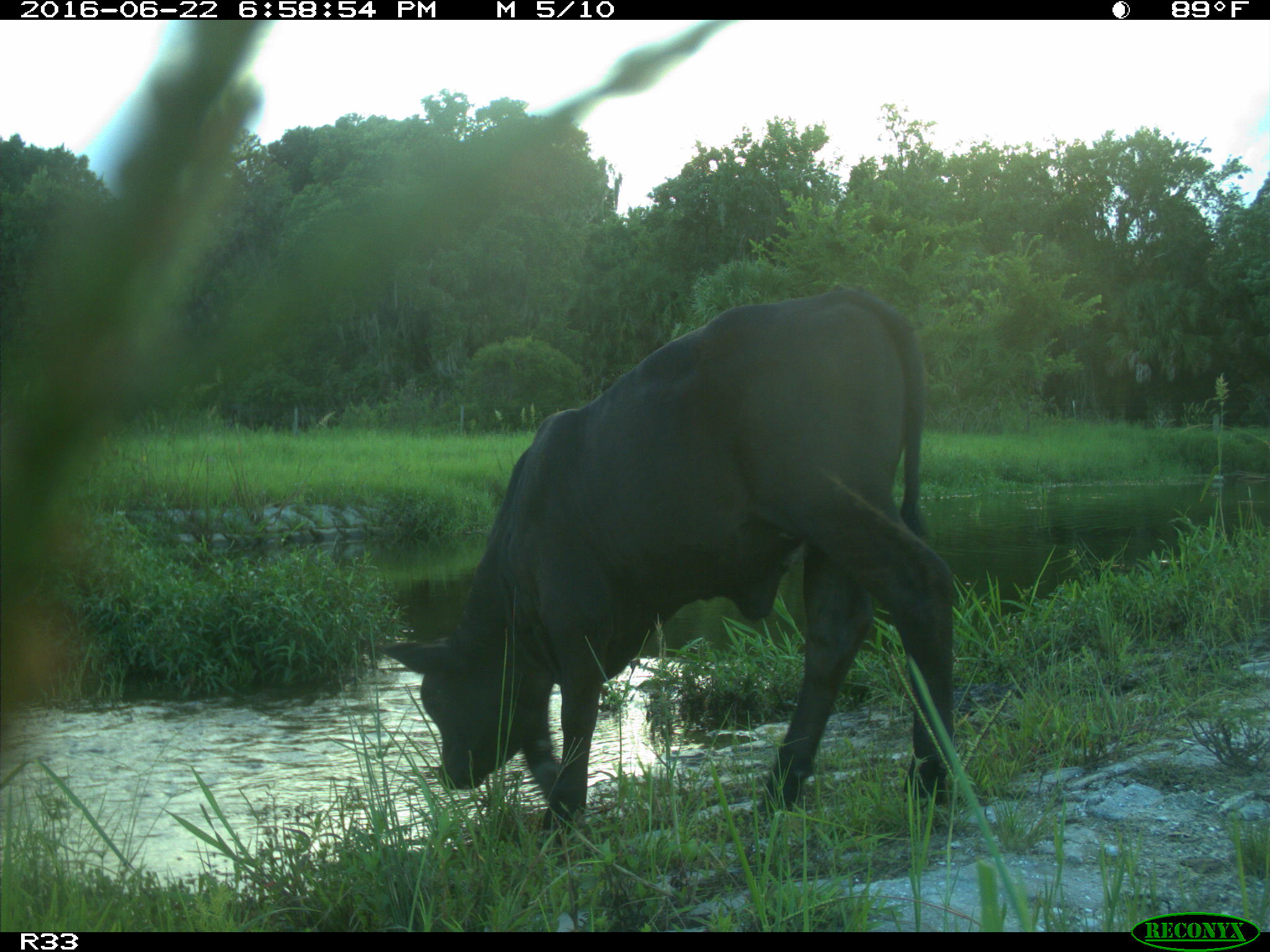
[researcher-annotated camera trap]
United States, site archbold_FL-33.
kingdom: Animalia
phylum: Chordata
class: Mammalia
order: Artiodactyla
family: Bovidae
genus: Bos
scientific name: Bos taurus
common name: domestic cow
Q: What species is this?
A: Bos taurus (domestic cow).